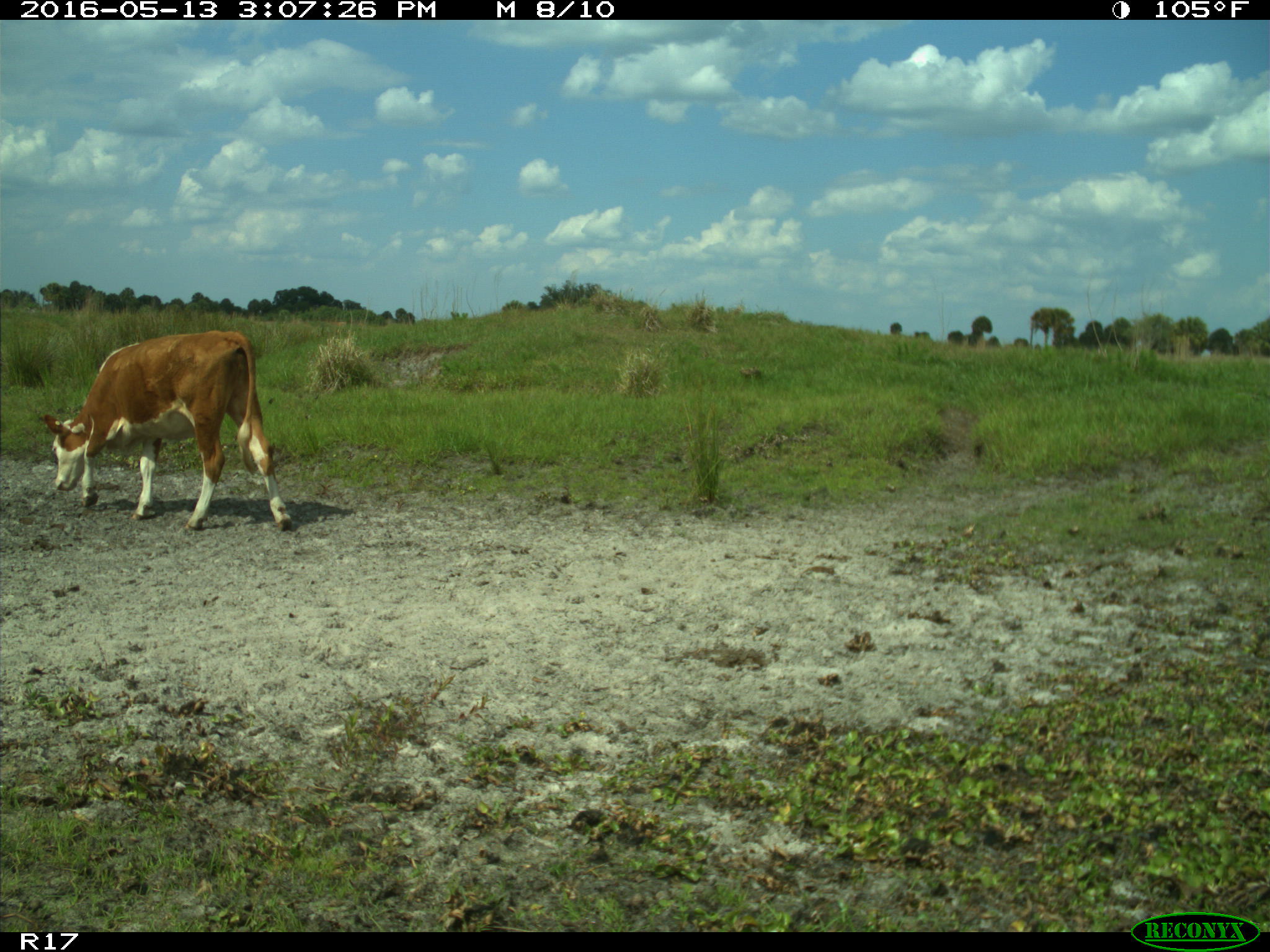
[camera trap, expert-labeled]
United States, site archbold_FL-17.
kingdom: Animalia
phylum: Chordata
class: Mammalia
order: Artiodactyla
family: Bovidae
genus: Bos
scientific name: Bos taurus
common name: domestic cow